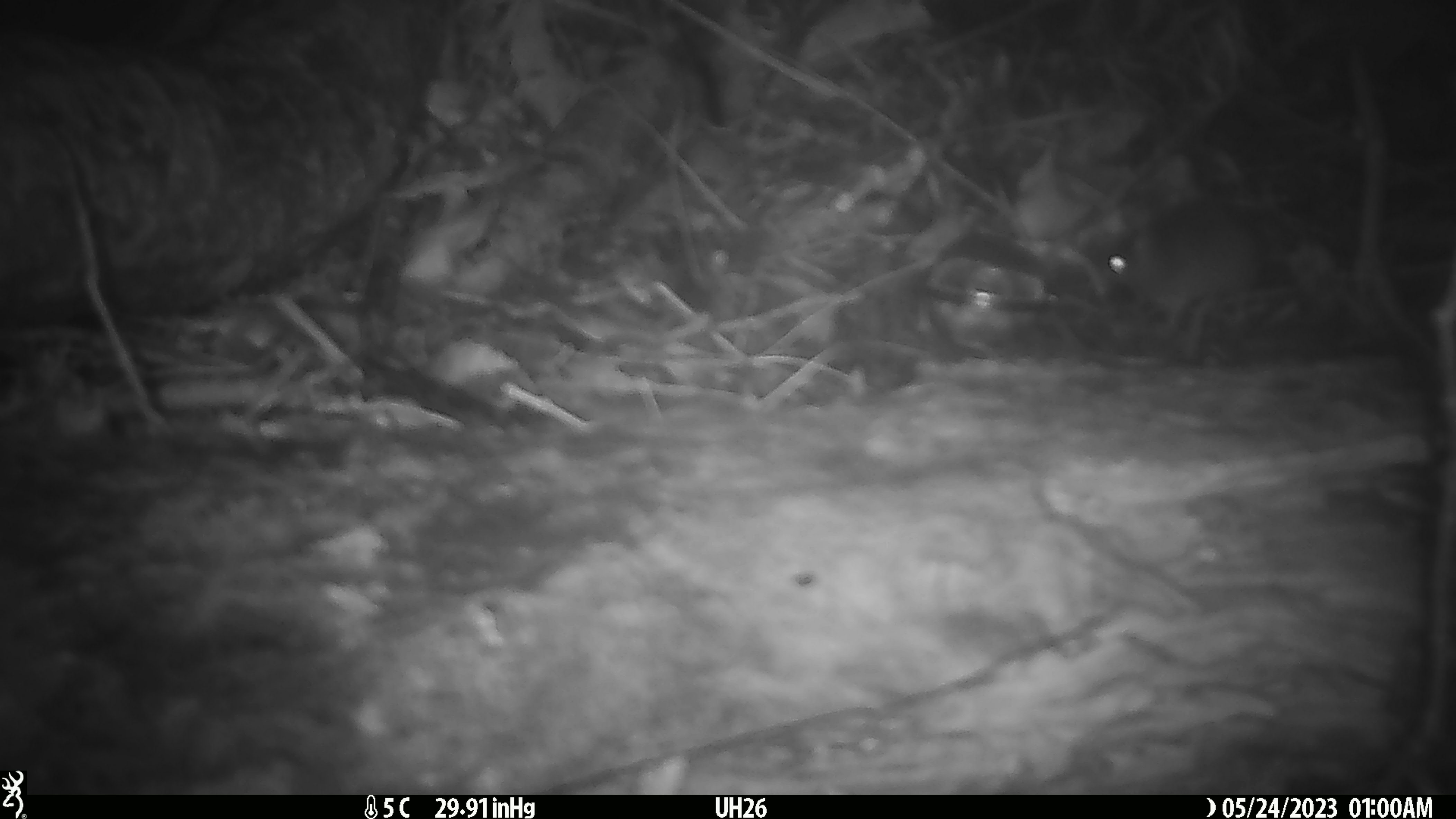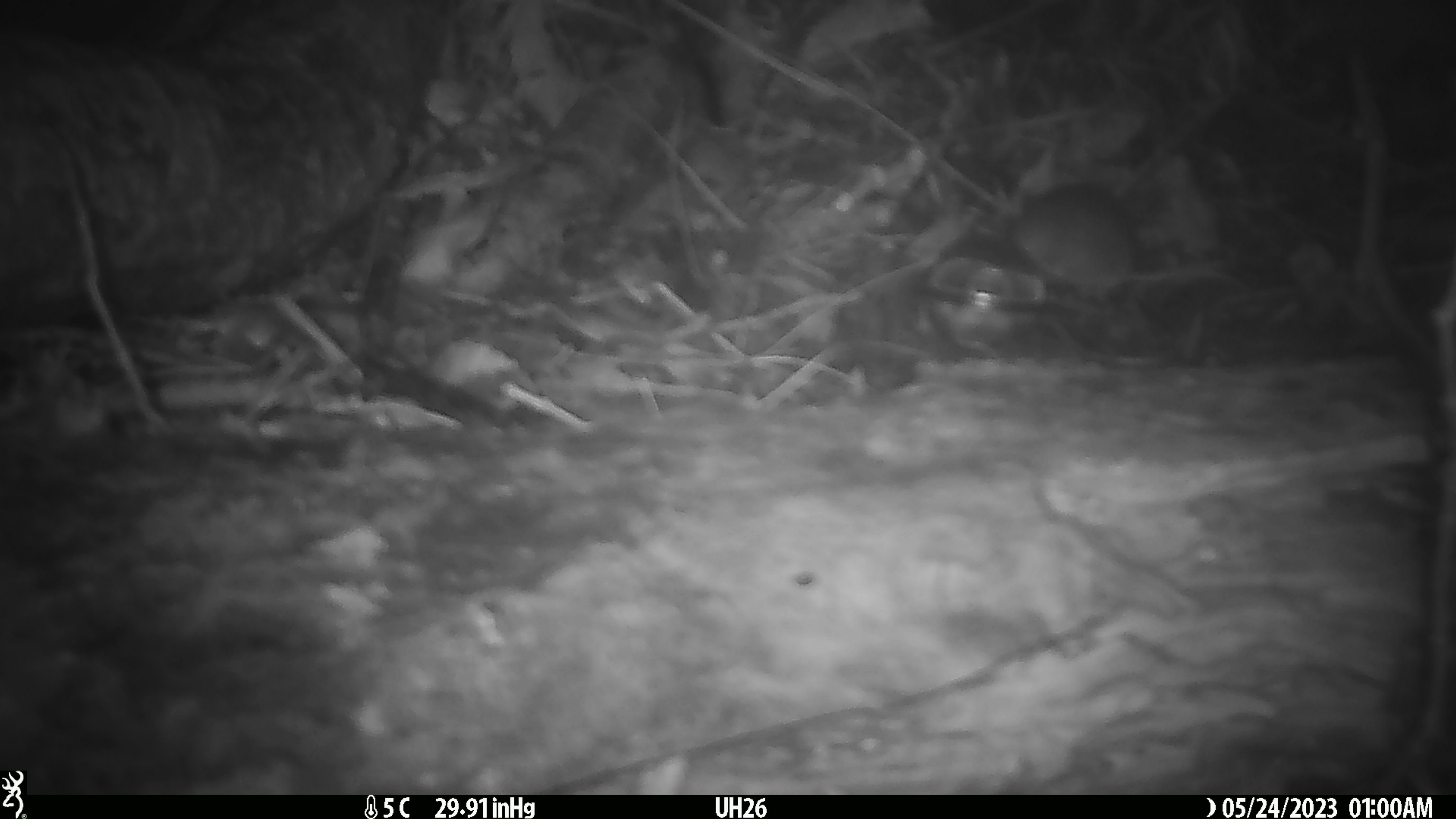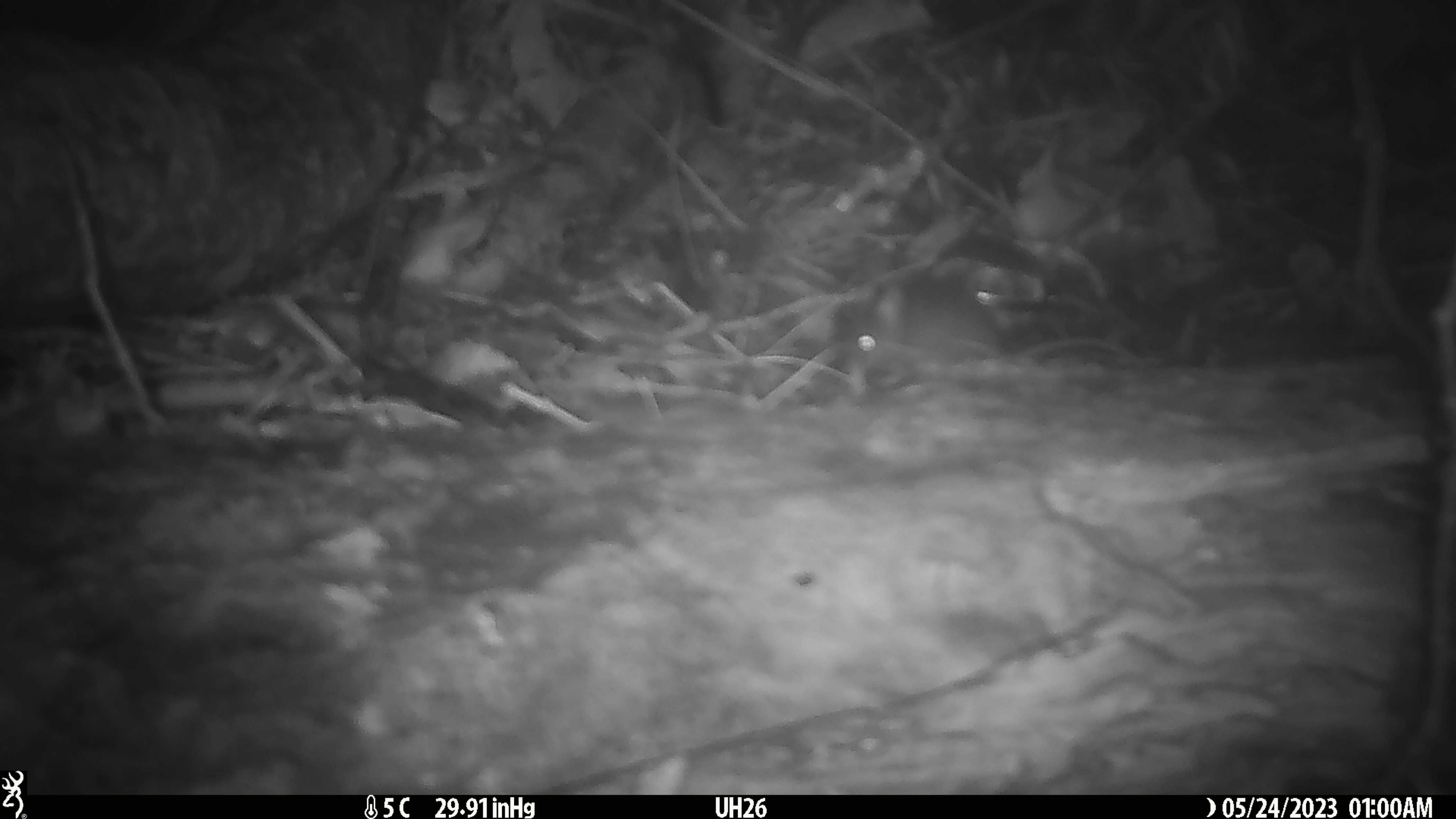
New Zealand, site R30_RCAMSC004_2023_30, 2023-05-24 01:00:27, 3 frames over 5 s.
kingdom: Animalia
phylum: Chordata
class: Mammalia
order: Rodentia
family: Muridae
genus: Mus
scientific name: Mus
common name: mouse